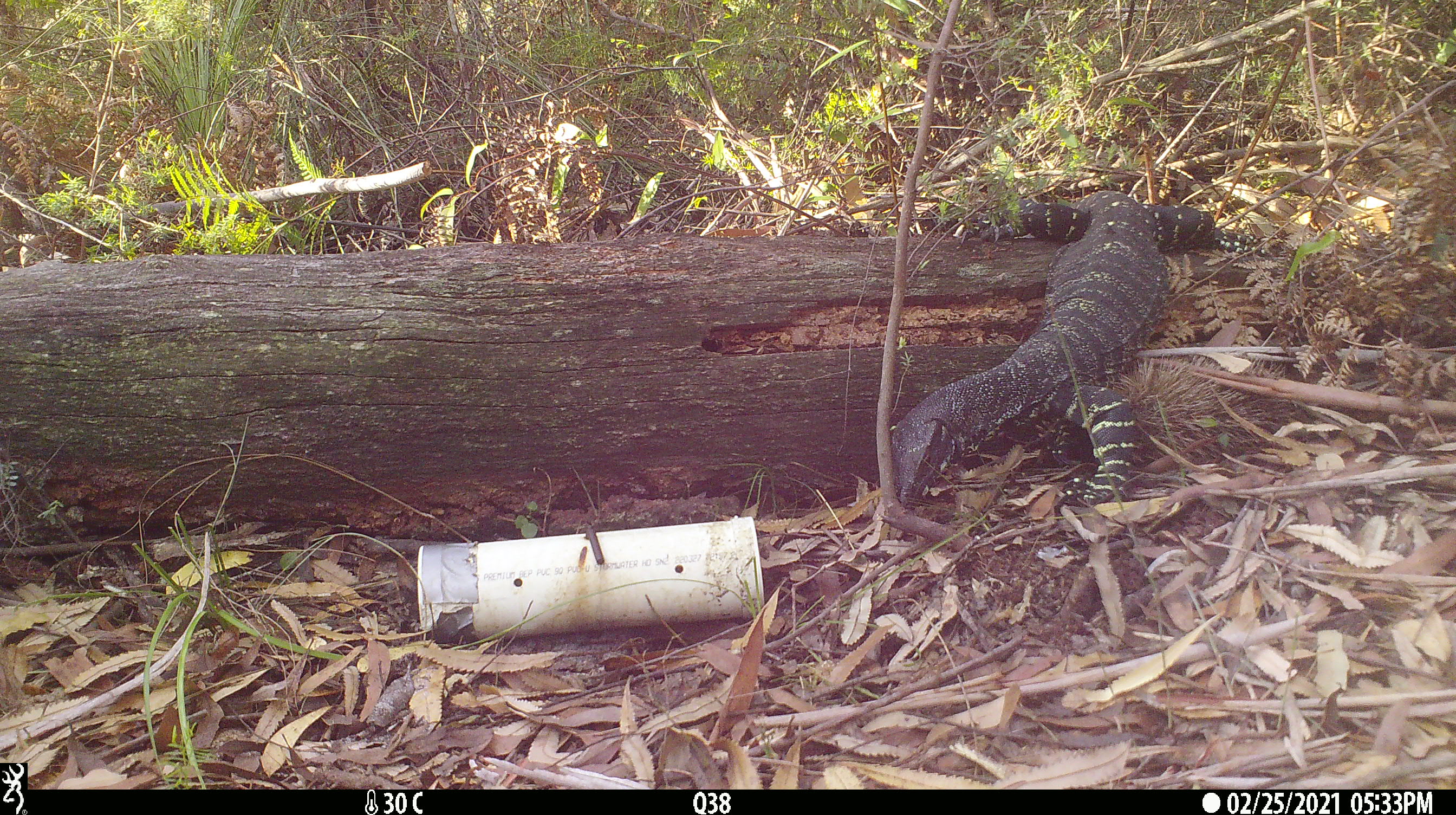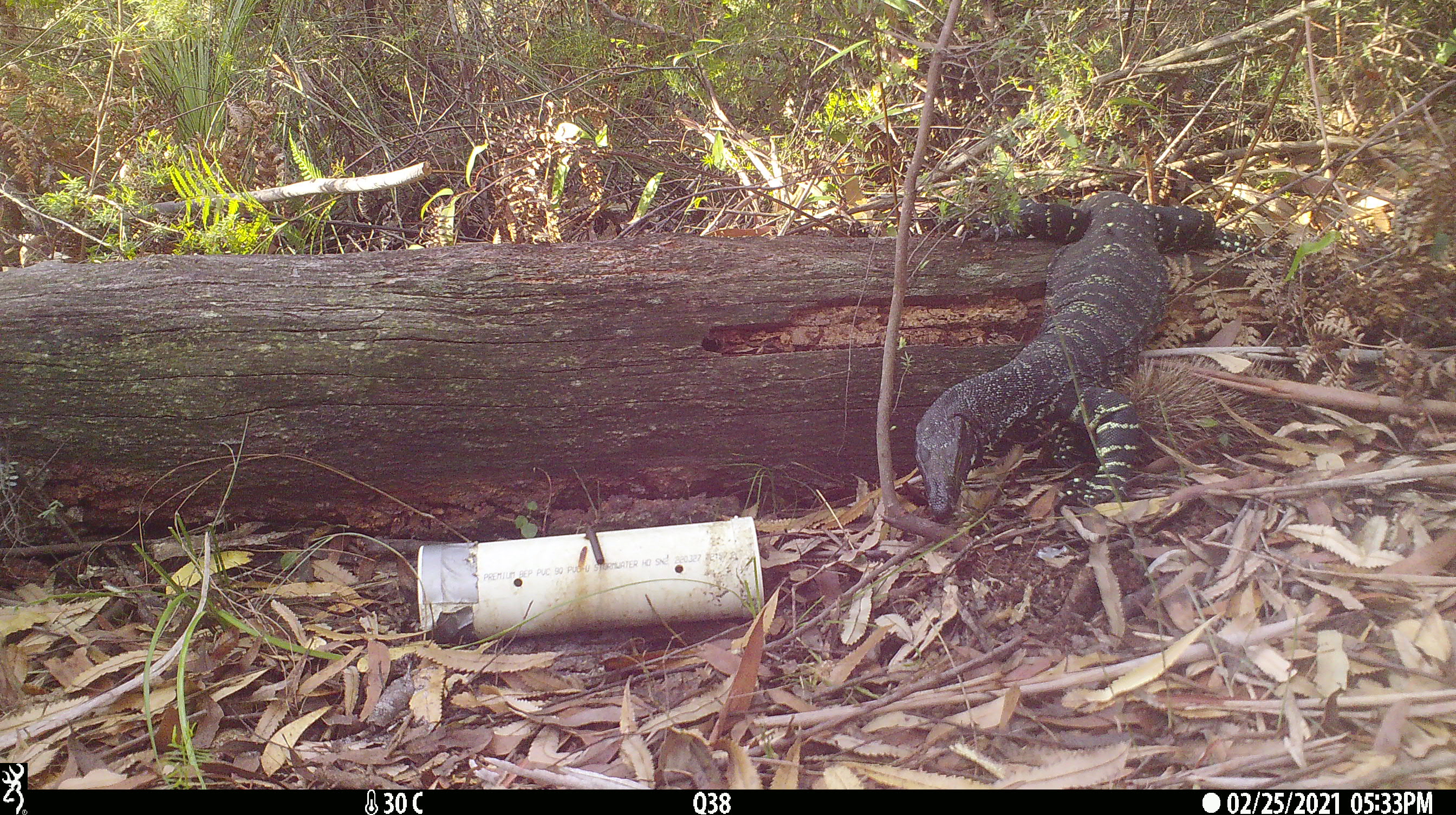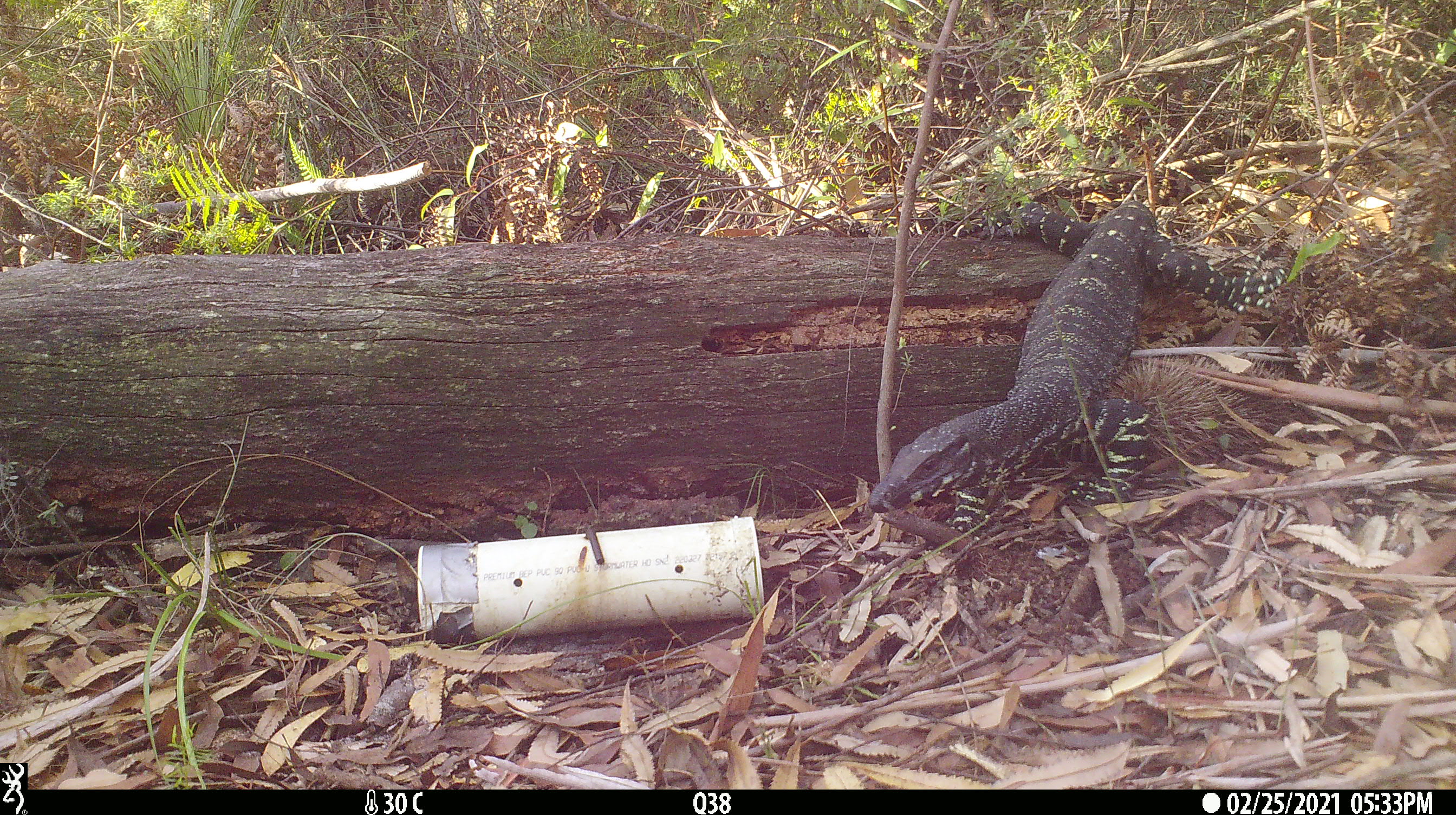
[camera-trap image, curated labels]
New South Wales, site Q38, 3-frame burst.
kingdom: Animalia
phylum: Chordata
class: Reptilia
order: Squamata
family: Varanidae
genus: Varanus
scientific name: Varanus varius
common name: lace monitor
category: goanna